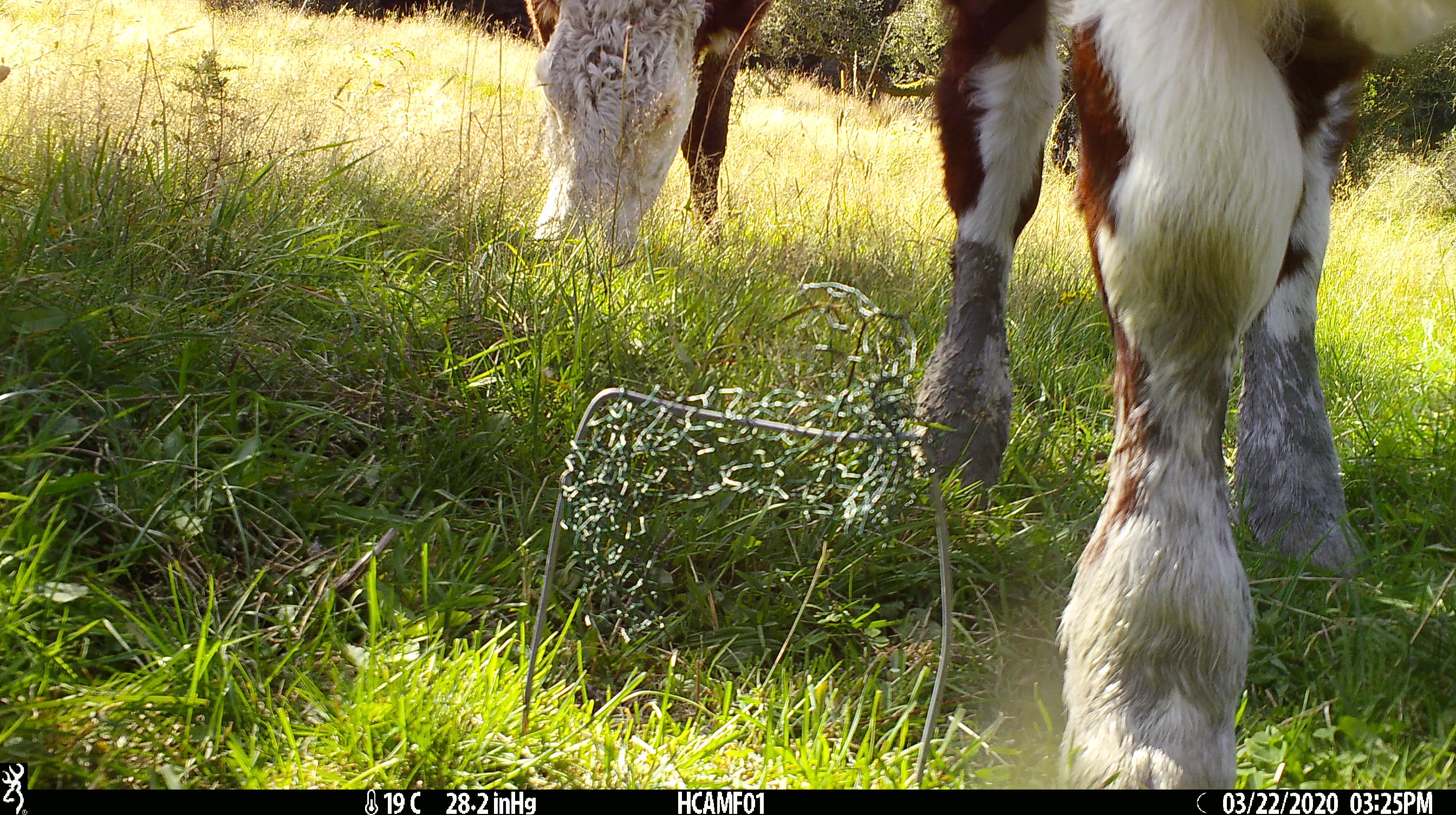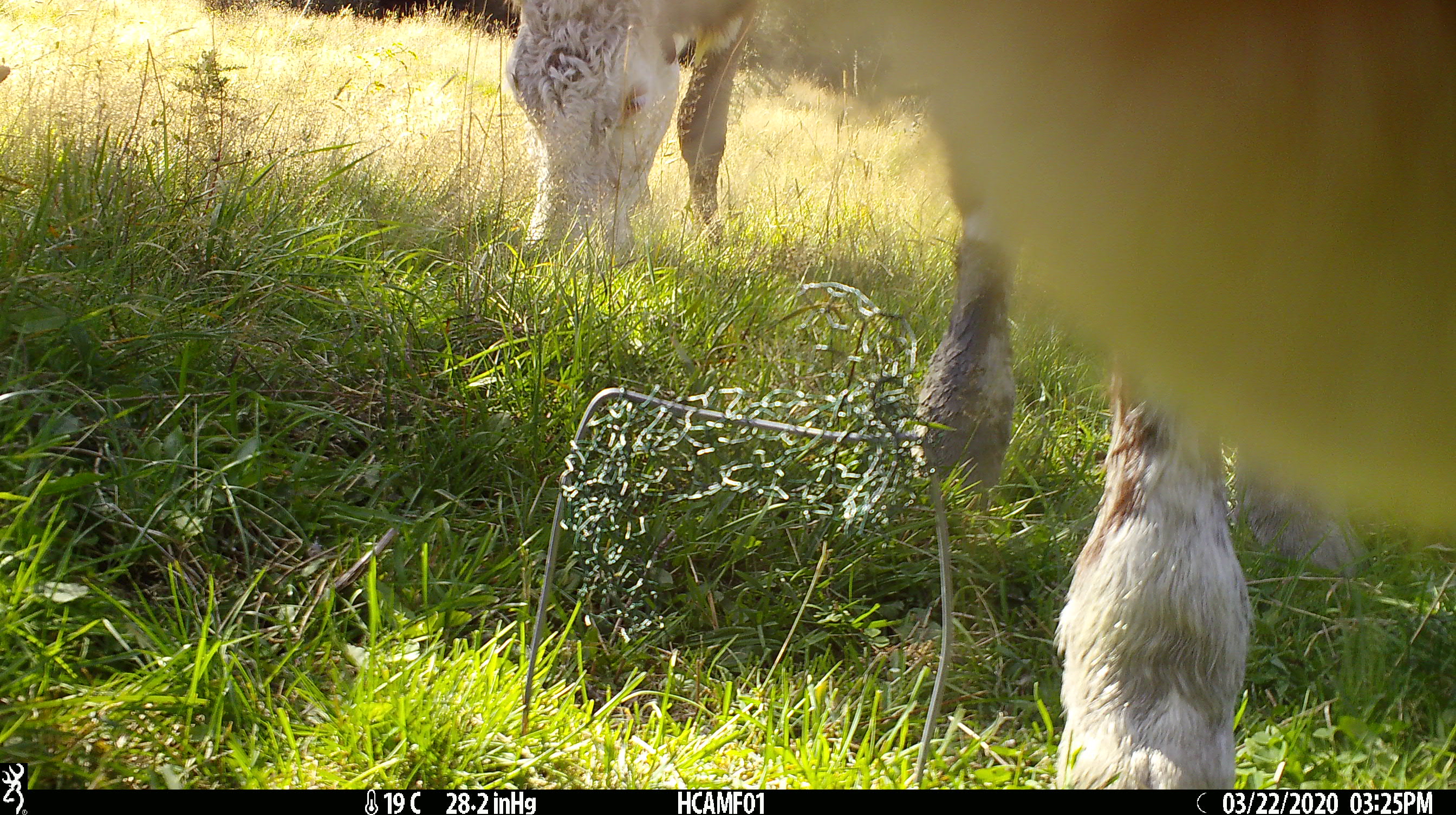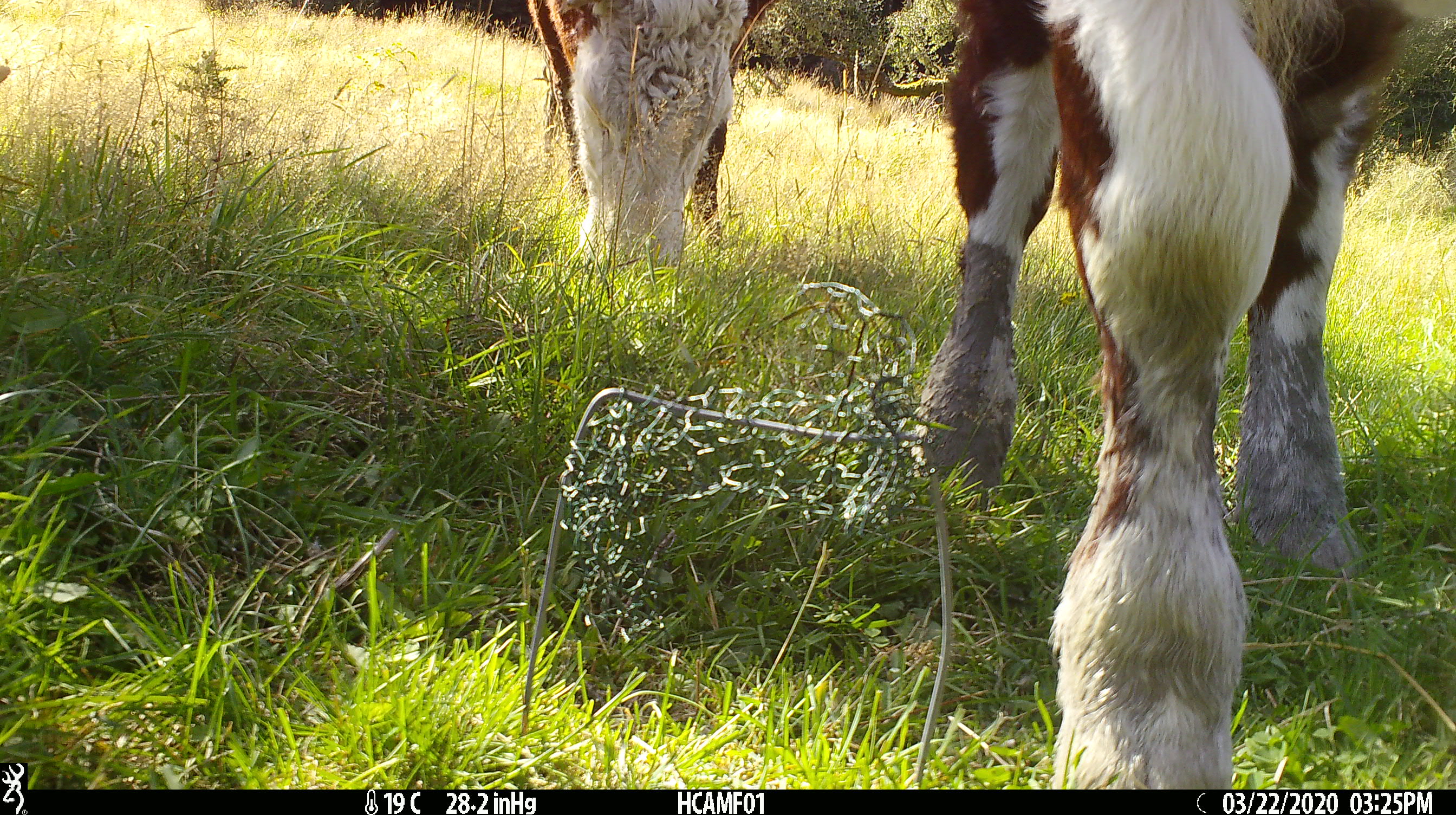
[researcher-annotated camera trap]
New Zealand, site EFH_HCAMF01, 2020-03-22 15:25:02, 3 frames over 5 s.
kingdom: Animalia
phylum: Chordata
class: Mammalia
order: Artiodactyla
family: Bovidae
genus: Bos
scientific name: Bos taurus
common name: domestic cow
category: cow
Cow (domestic cow) (Bos taurus).